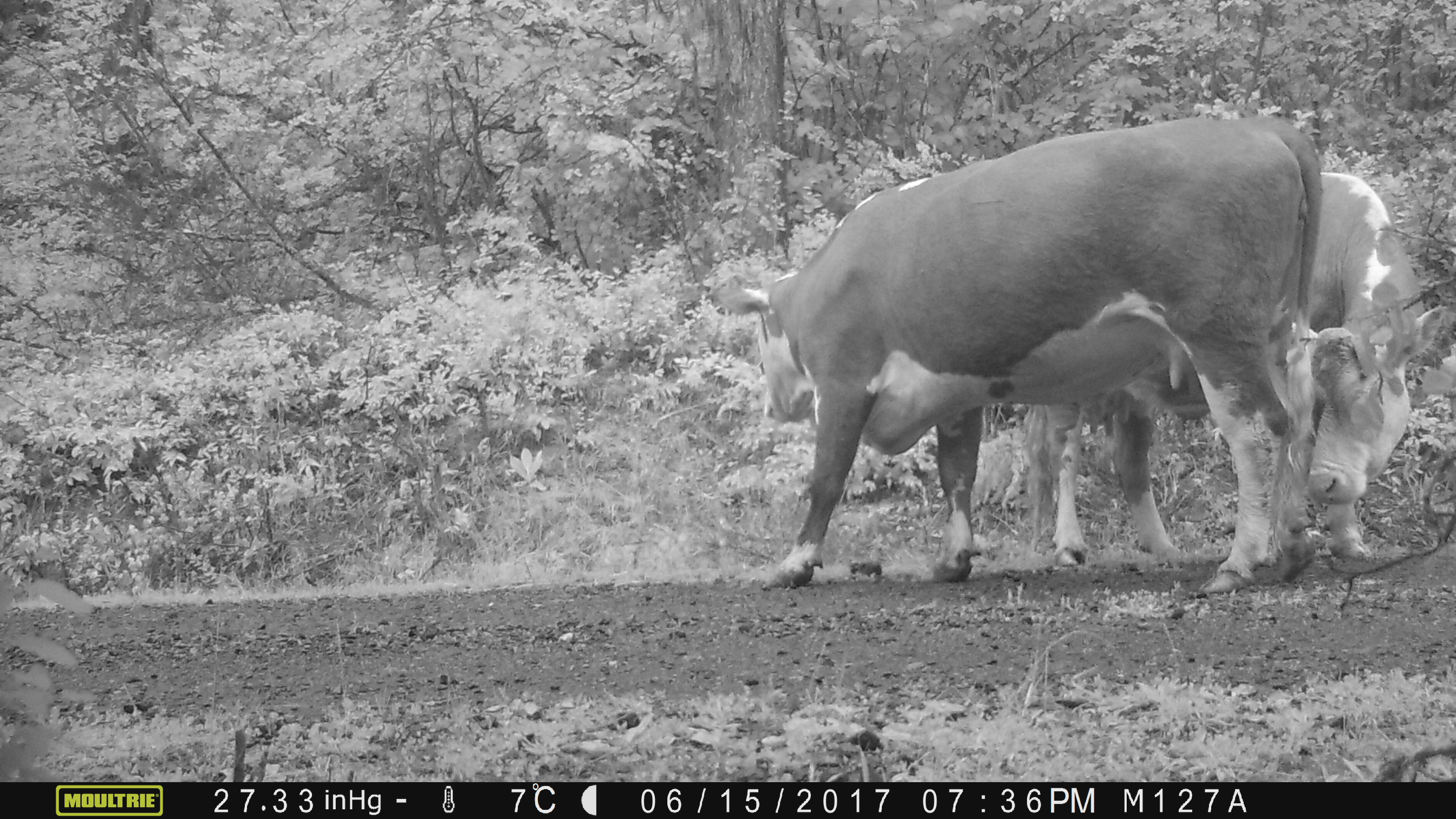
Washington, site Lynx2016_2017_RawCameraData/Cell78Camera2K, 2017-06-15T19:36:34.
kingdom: Animalia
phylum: Chordata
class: Mammalia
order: Artiodactyla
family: Bovidae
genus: Bos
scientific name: Bos taurus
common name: domestic cattle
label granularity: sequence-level